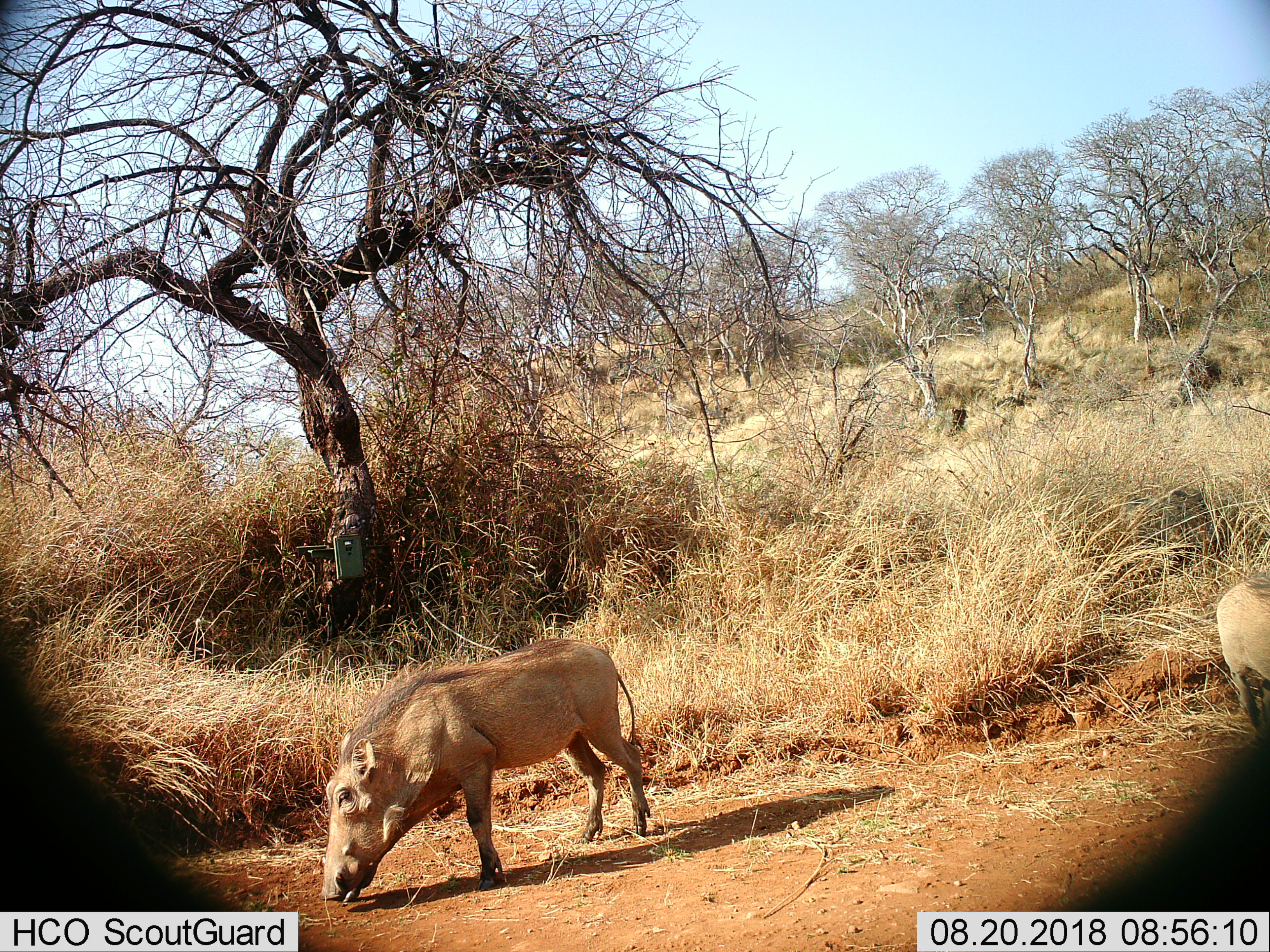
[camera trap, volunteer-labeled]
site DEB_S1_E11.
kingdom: Animalia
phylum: Chordata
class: Mammalia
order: Artiodactyla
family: Suidae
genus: Phacochoerus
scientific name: Phacochoerus africanus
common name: warthog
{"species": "warthog (Phacochoerus africanus)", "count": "2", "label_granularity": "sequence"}